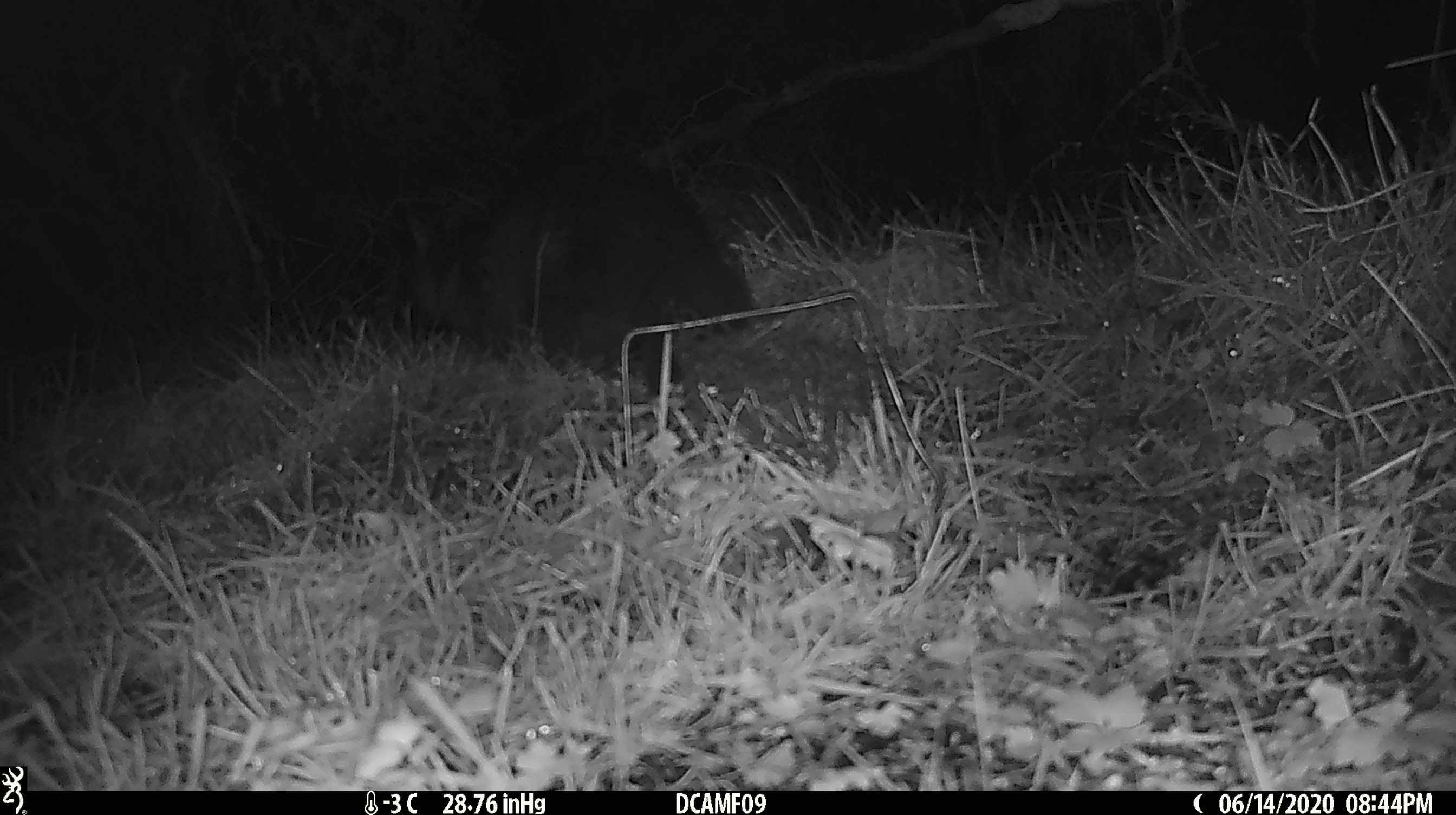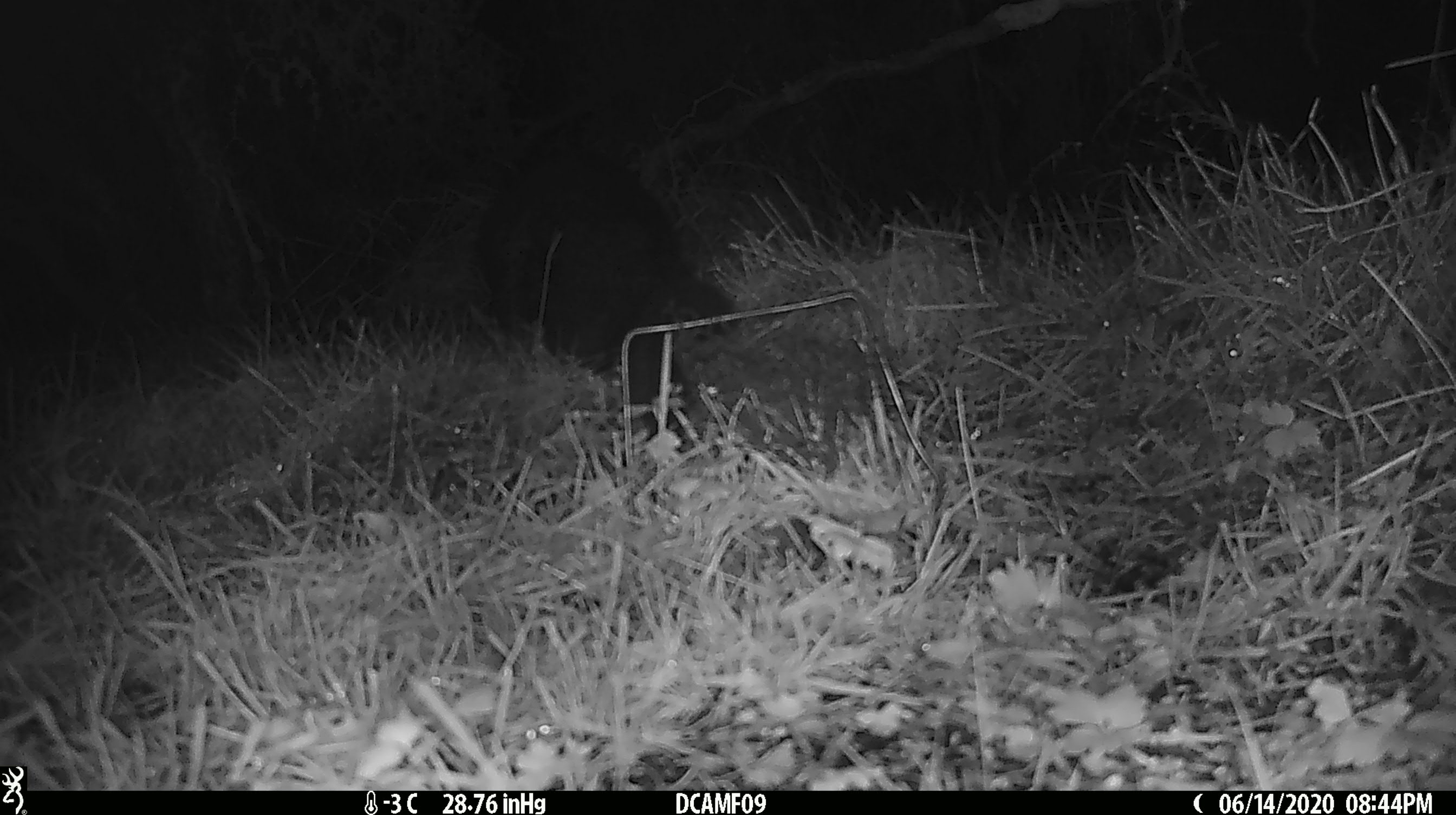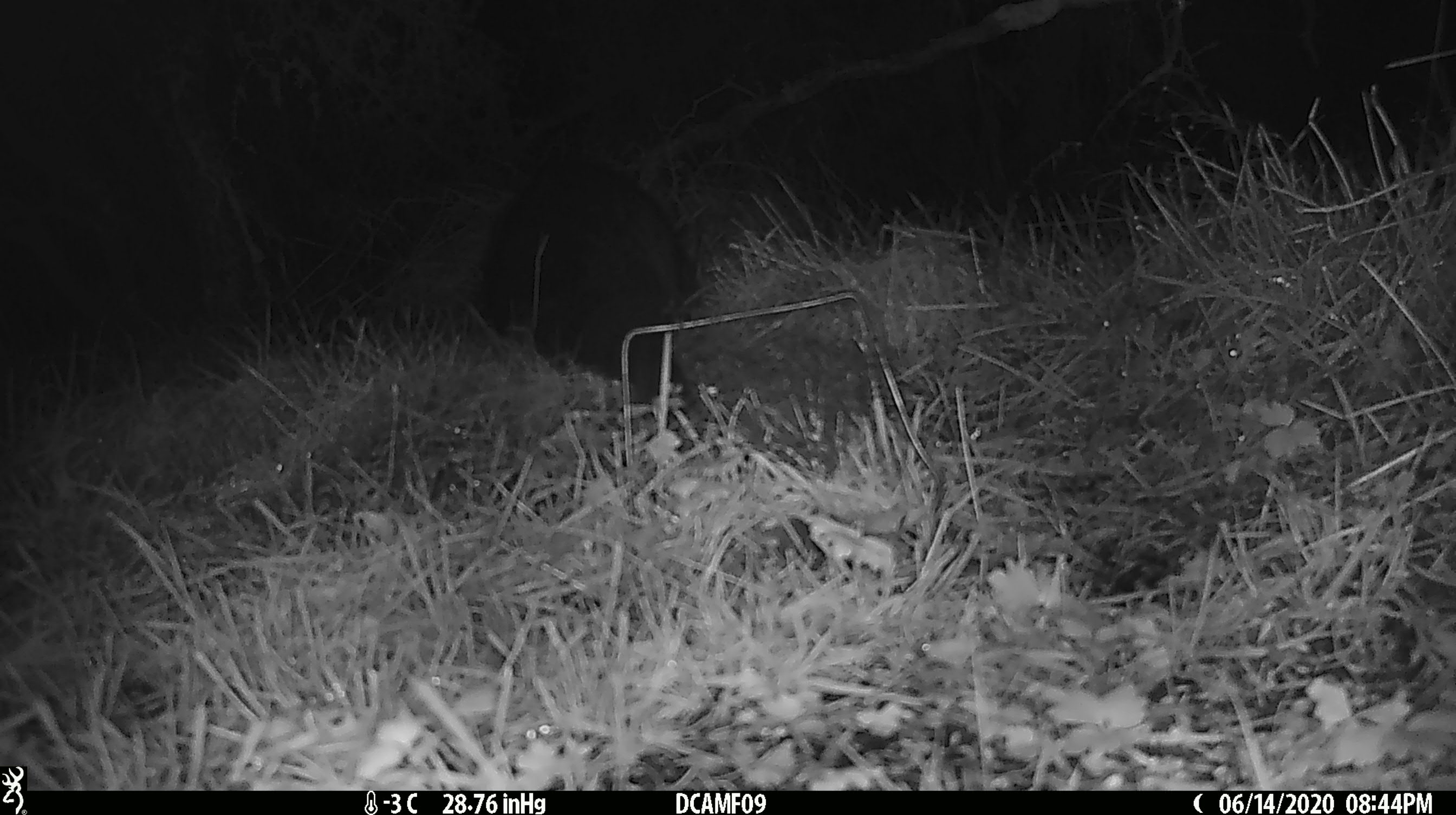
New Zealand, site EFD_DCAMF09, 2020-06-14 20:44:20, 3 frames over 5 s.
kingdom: Animalia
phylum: Chordata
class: Mammalia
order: Diprotodontia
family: Phalangeridae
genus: Trichosurus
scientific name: Trichosurus vulpecula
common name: common brushtail possum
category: possum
Possum (common brushtail possum) (Trichosurus vulpecula).